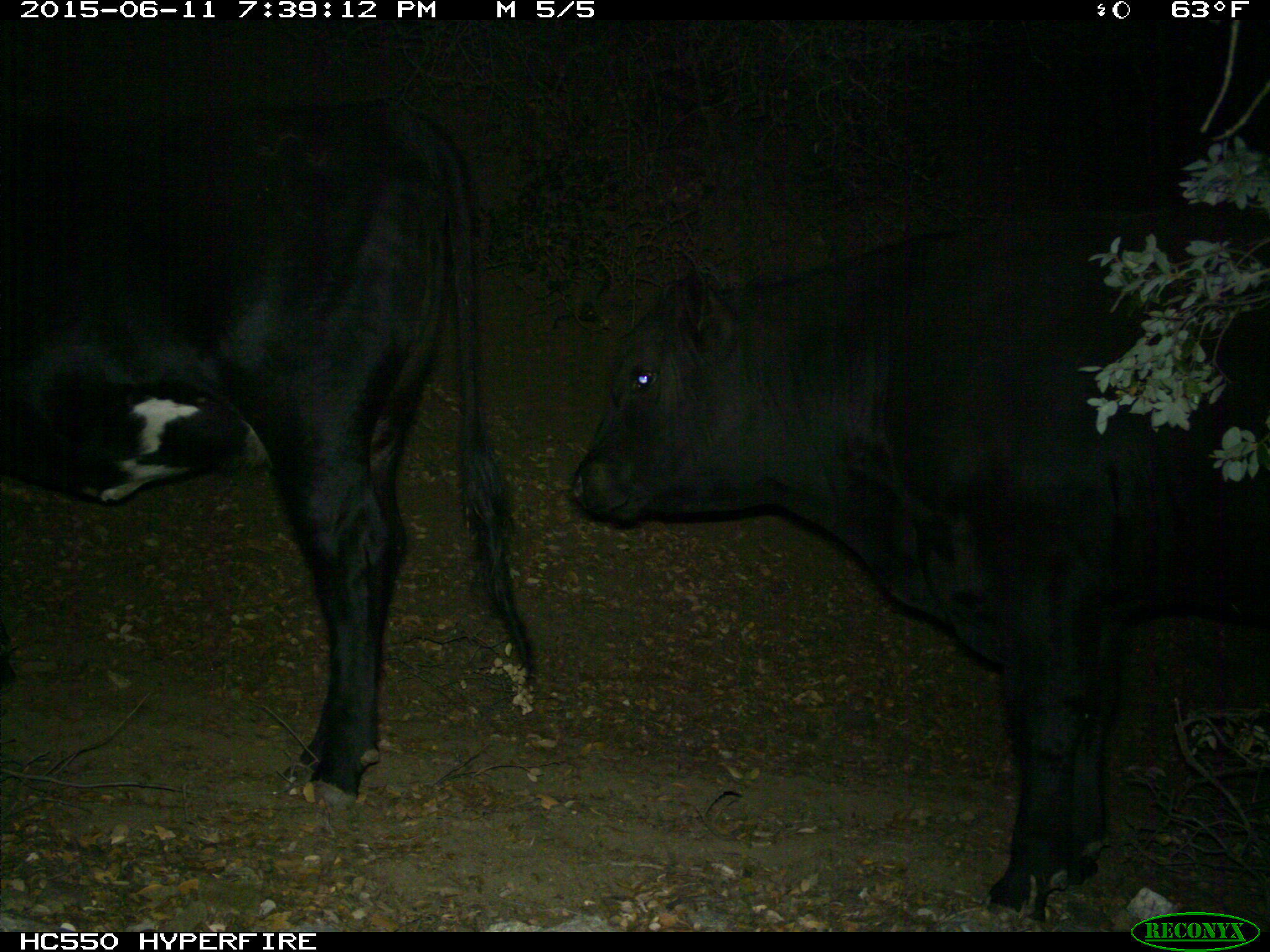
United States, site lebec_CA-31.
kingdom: Animalia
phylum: Chordata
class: Mammalia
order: Artiodactyla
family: Bovidae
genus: Bos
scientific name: Bos taurus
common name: domestic cow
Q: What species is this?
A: Bos taurus (domestic cow).